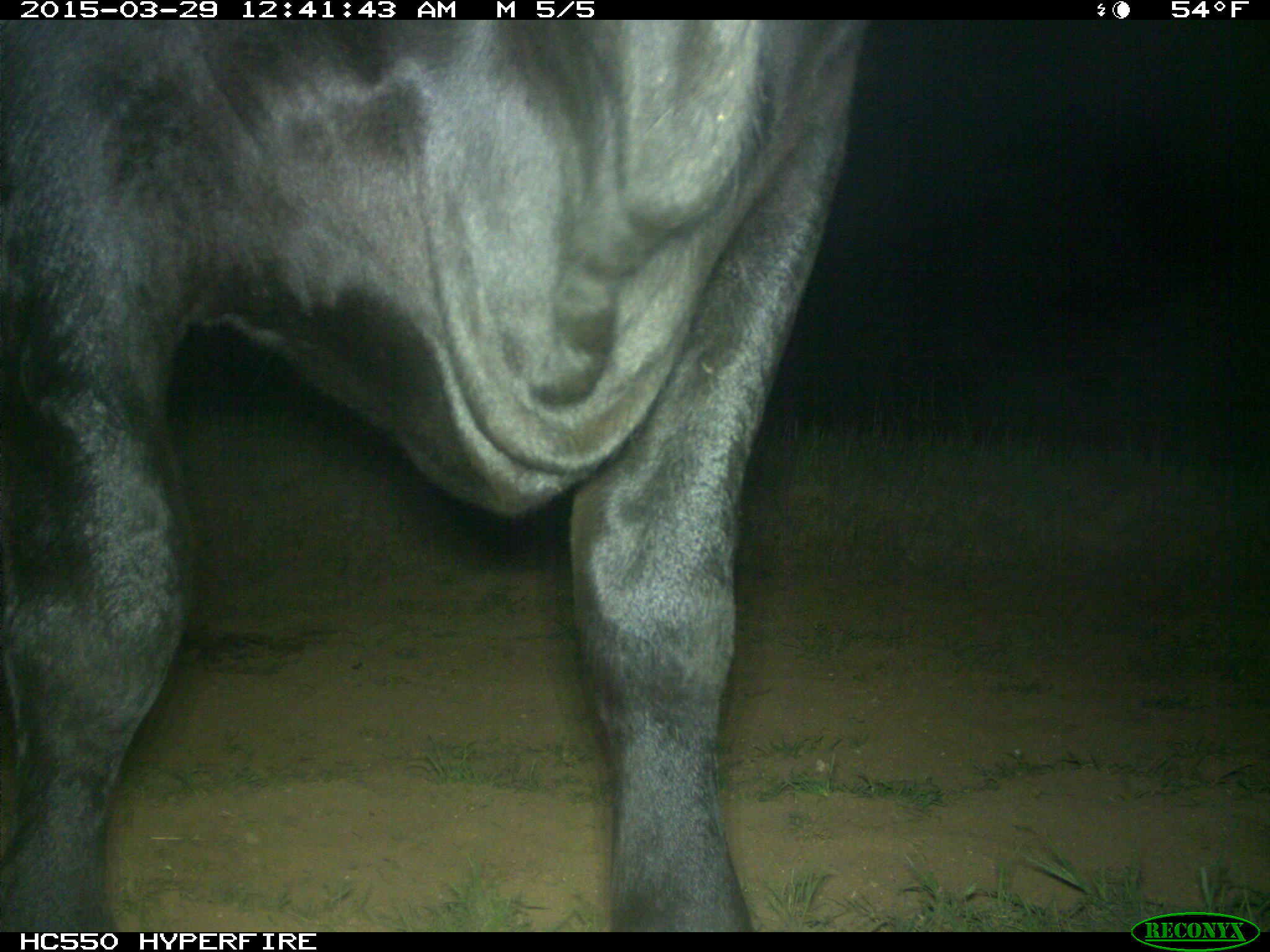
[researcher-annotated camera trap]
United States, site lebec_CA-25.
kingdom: Animalia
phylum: Chordata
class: Mammalia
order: Artiodactyla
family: Bovidae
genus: Bos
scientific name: Bos taurus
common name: domestic cow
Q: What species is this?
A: Bos taurus (domestic cow).